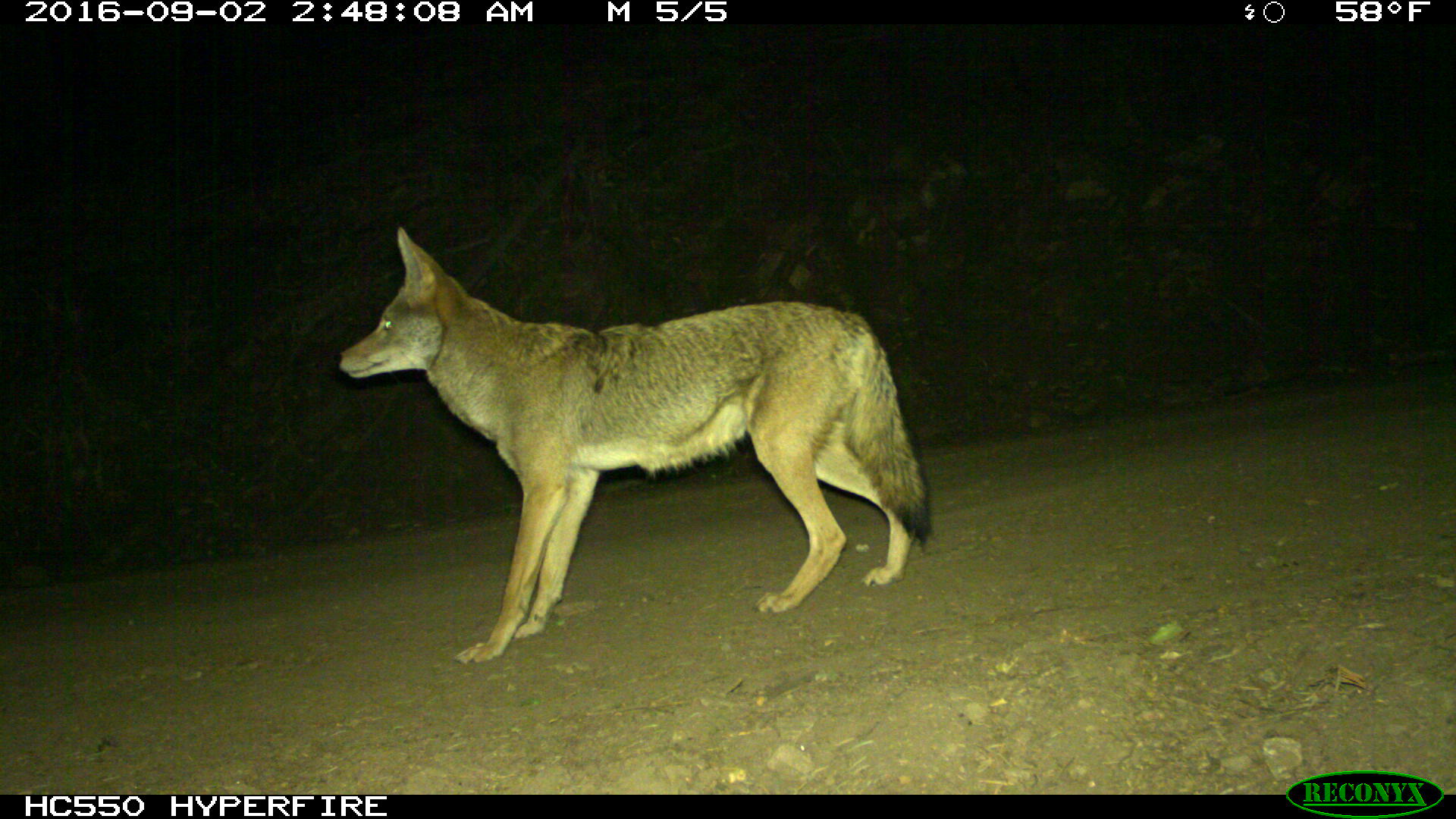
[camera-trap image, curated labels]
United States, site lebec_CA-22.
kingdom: Animalia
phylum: Chordata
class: Mammalia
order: Carnivora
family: Canidae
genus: Canis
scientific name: Canis latrans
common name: coyote